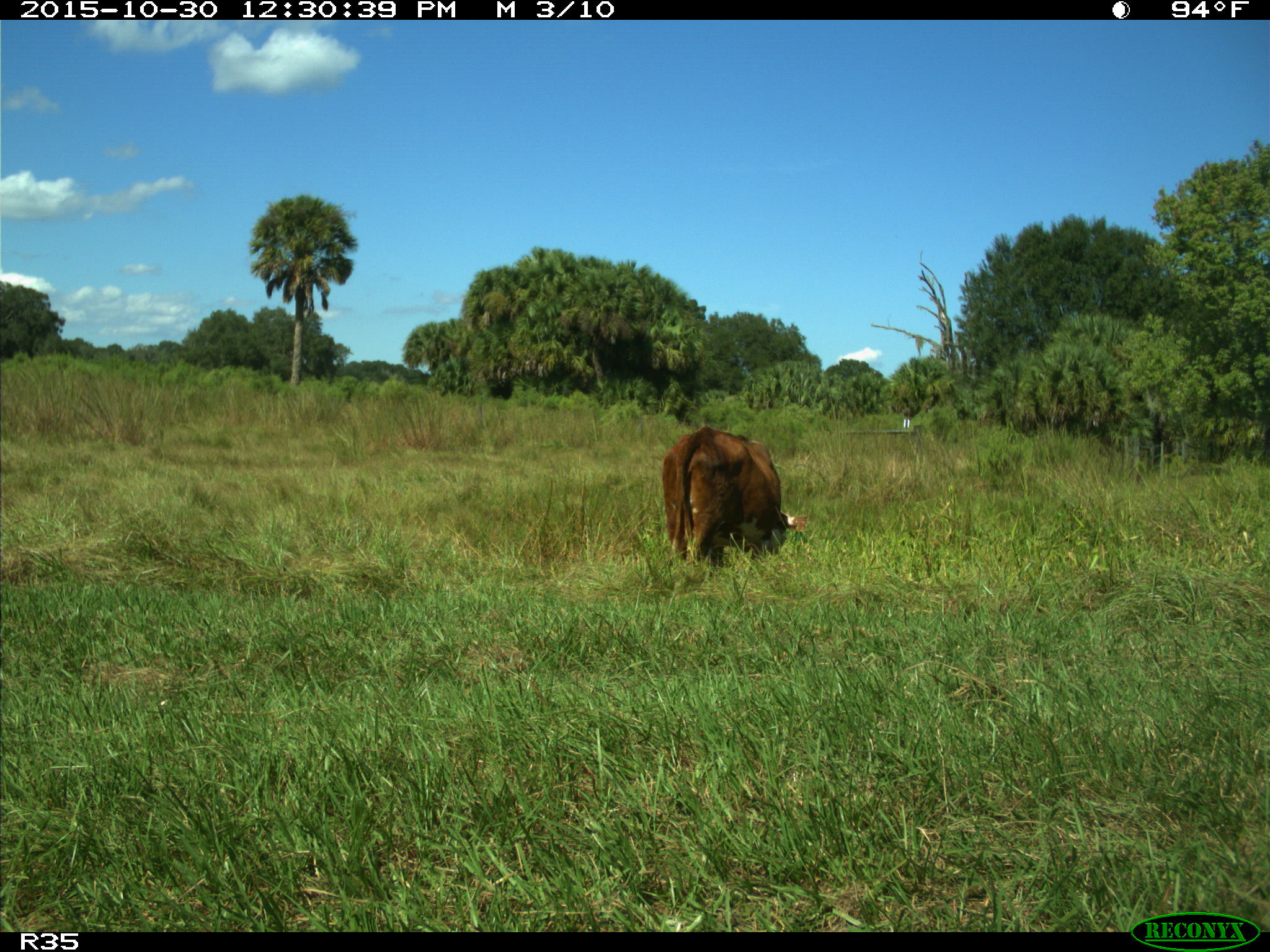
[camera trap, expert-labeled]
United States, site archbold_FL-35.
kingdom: Animalia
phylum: Chordata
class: Mammalia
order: Artiodactyla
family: Bovidae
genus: Bos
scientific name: Bos taurus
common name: domestic cow